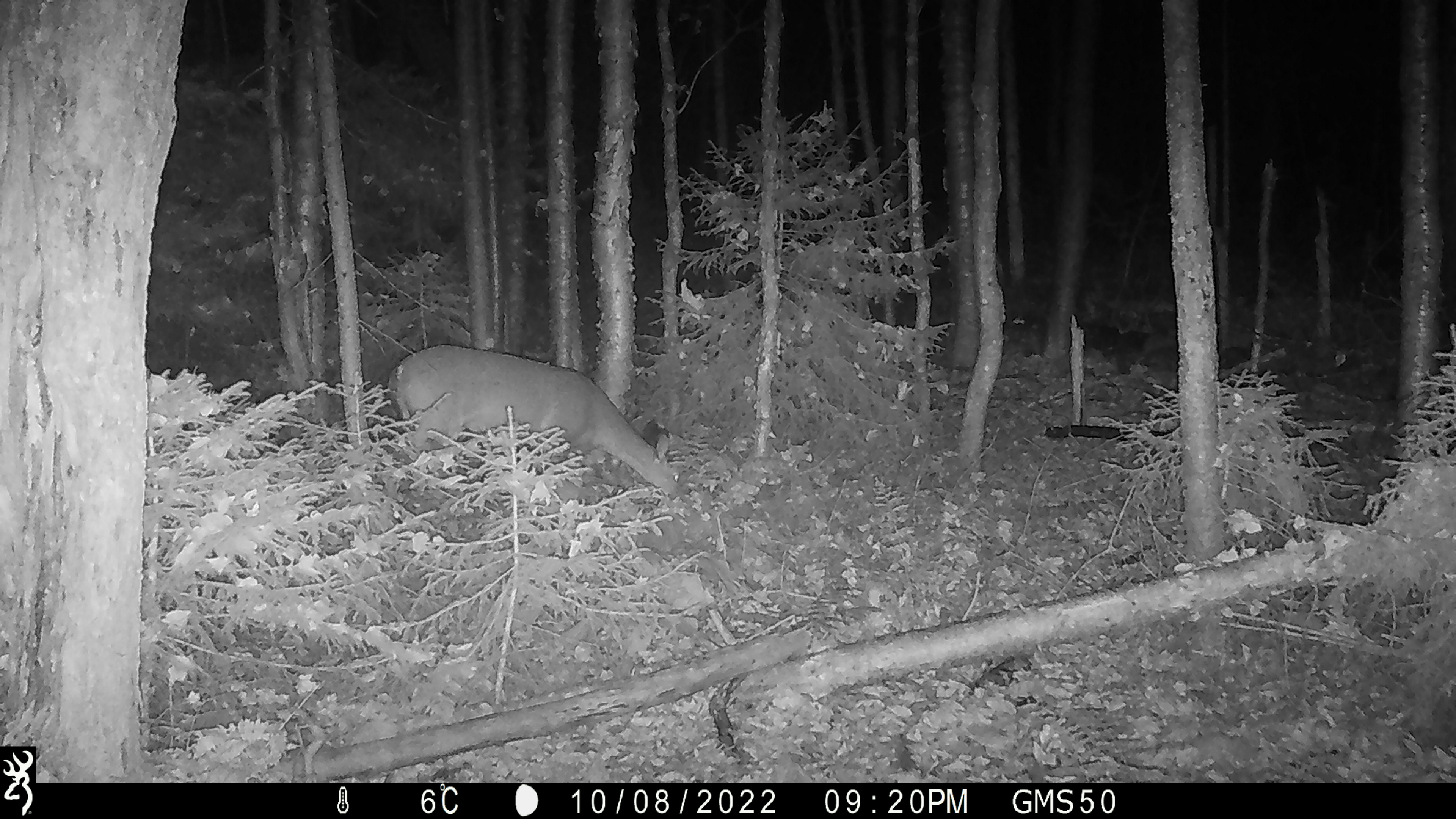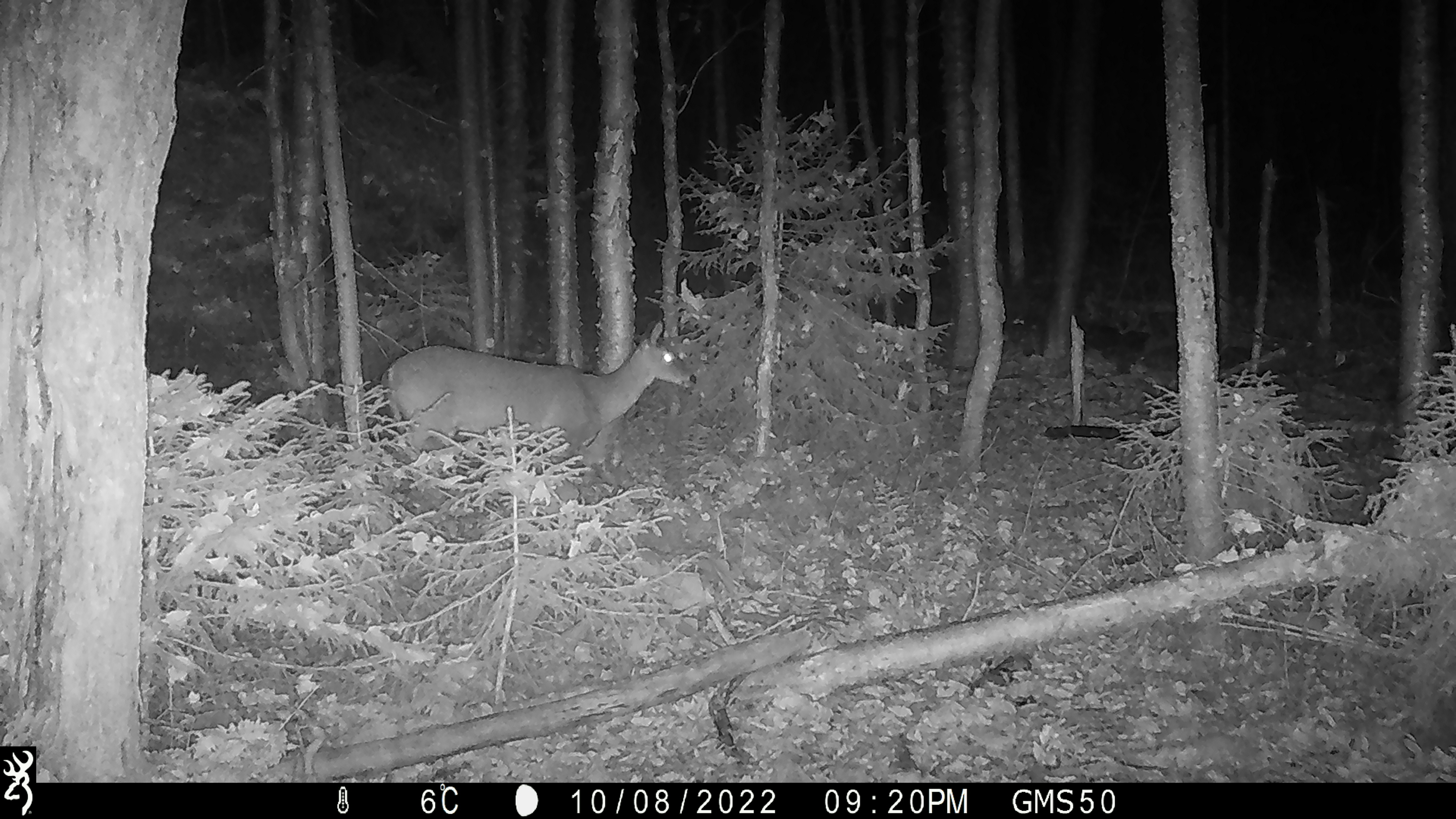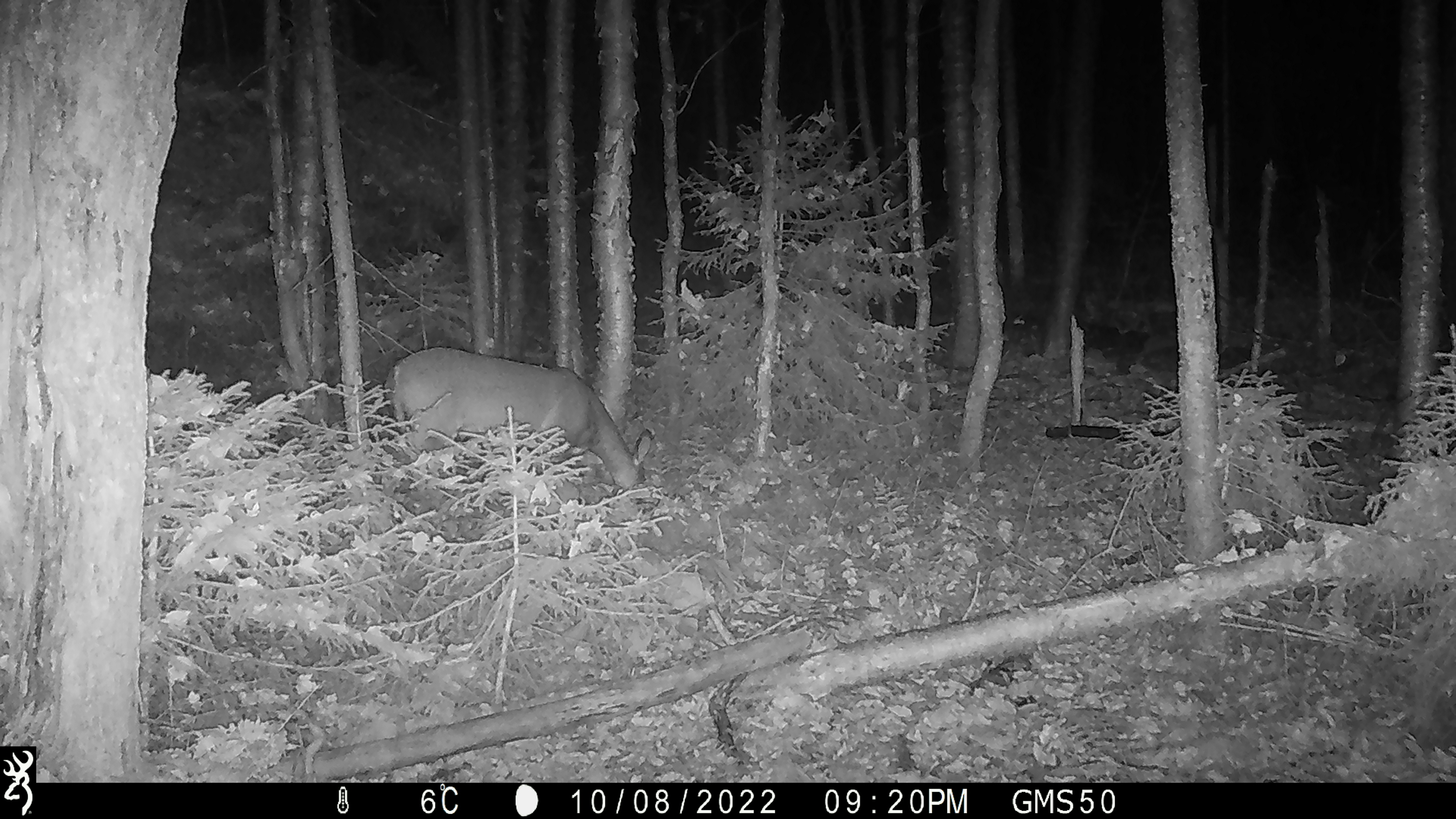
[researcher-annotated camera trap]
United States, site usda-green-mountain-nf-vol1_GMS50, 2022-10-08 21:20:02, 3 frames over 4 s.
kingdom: Animalia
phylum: Chordata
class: Mammalia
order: Artiodactyla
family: Cervidae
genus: Odocoileus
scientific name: Odocoileus virginianus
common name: white-tailed deer